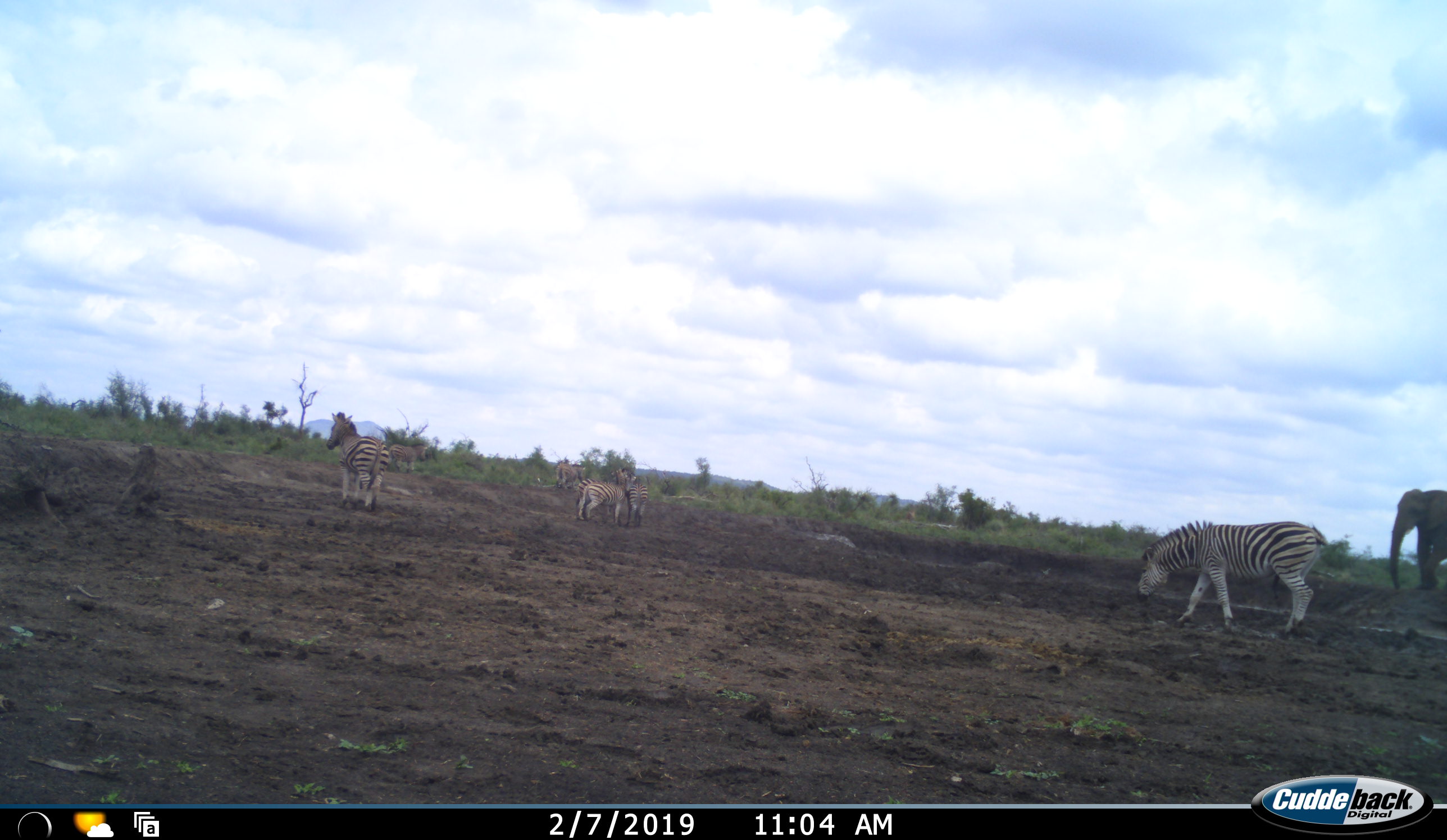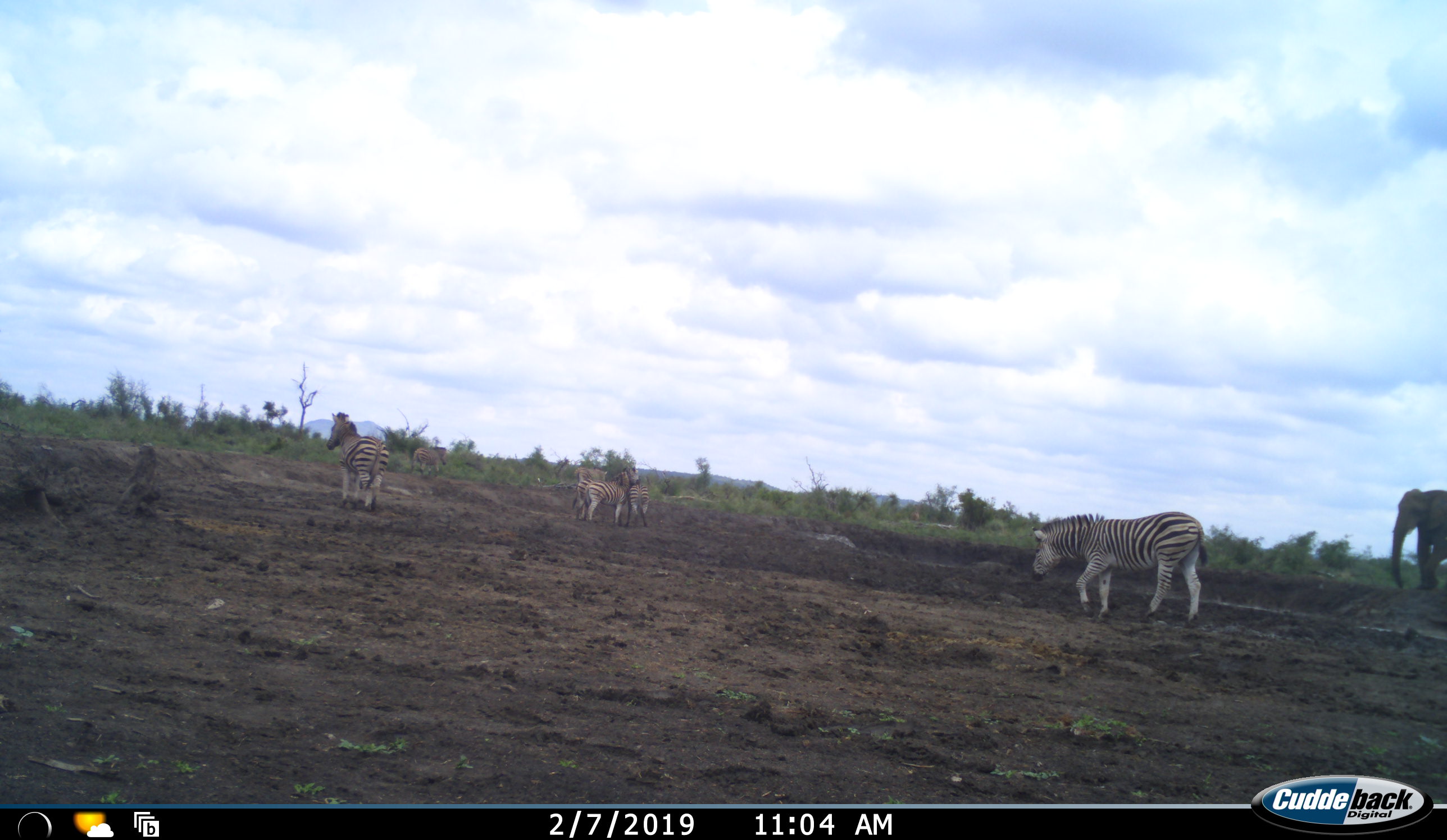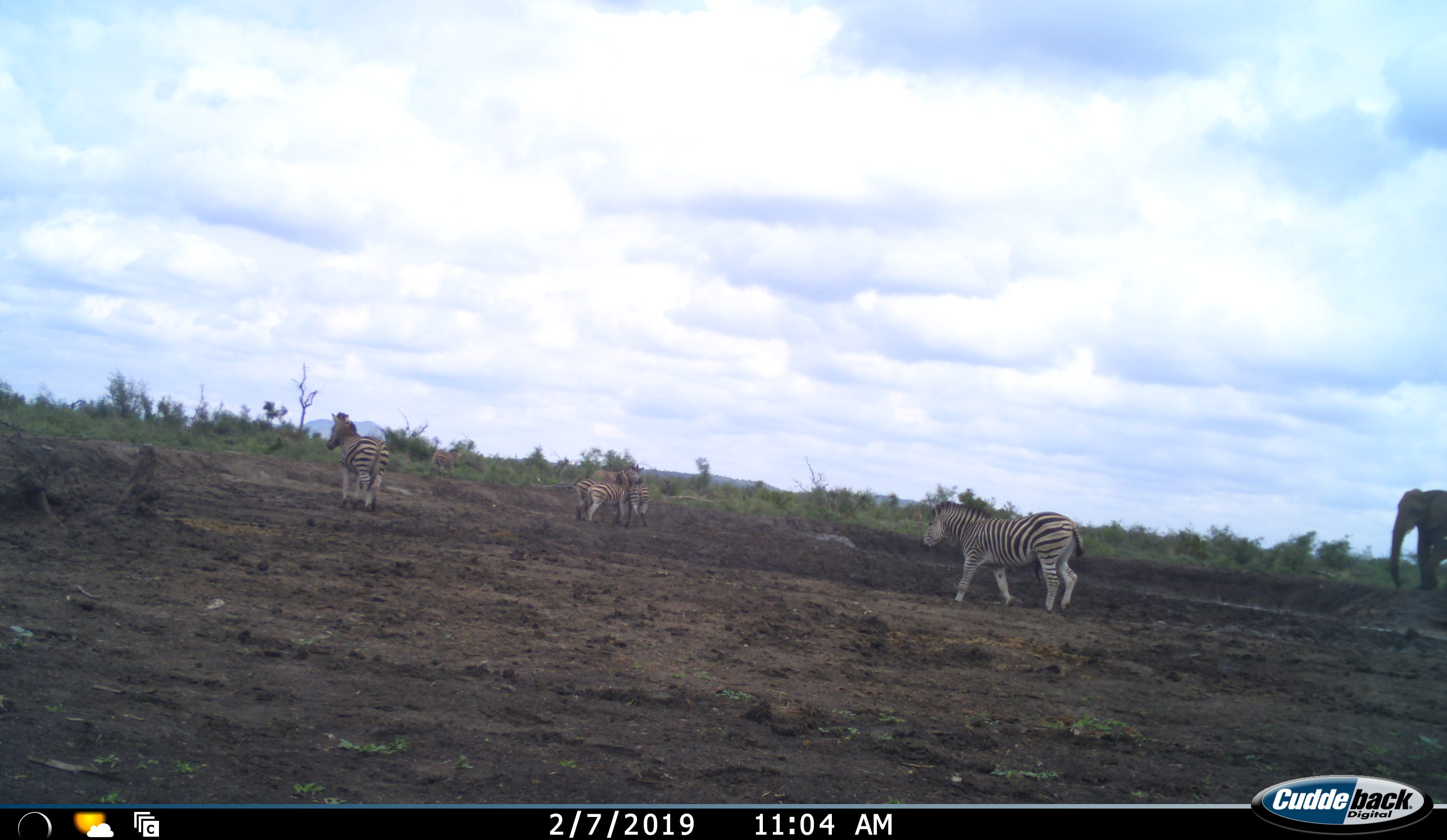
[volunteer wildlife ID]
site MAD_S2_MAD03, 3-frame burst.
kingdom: Animalia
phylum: Chordata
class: Mammalia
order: Proboscidea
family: Elephantidae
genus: Loxodonta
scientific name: Loxodonta africana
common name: african bush elephant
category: elephant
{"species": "elephant (african bush elephant) (Loxodonta africana)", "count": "1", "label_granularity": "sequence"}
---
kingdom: Animalia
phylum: Chordata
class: Mammalia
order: Perissodactyla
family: Equidae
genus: Equus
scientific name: Equus quagga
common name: plains zebra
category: zebraplains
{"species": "zebraplains (plains zebra) (Equus quagga)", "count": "5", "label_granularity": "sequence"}